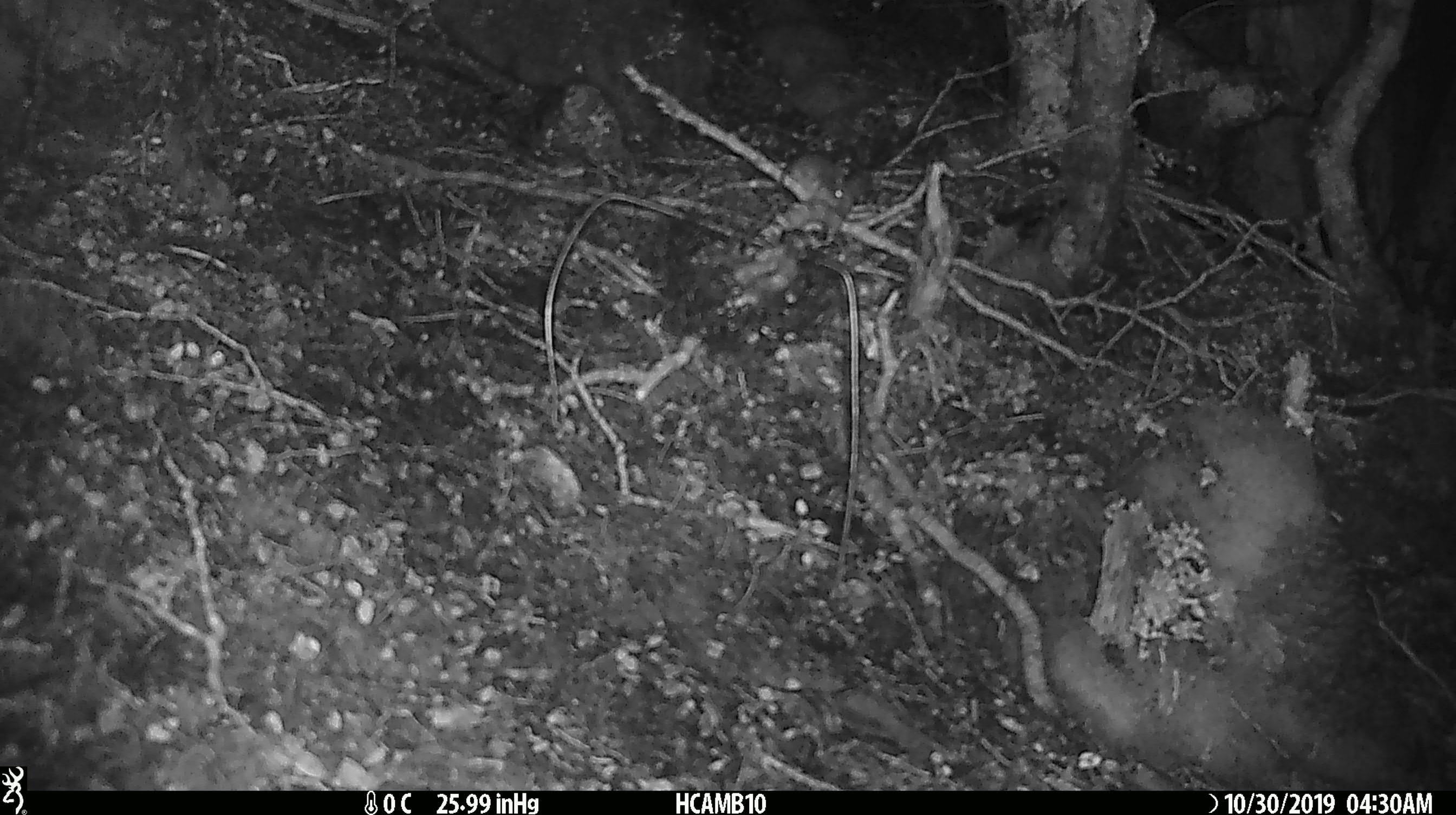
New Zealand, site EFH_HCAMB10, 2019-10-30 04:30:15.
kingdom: Animalia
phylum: Chordata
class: Mammalia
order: Rodentia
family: Muridae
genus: Mus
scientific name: Mus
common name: mouse